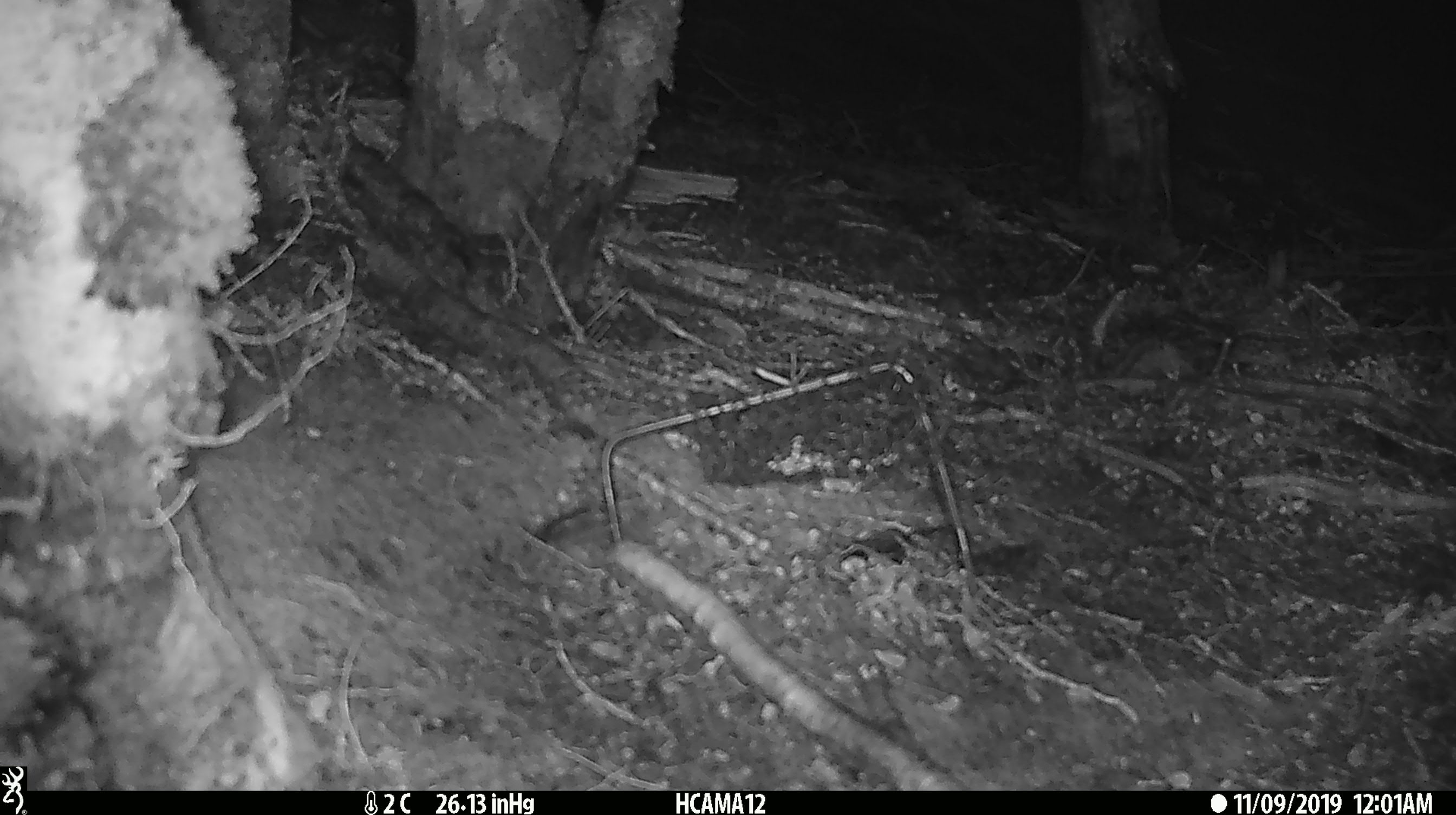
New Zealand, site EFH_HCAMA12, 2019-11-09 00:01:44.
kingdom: Animalia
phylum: Chordata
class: Mammalia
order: Rodentia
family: Muridae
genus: Mus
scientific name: Mus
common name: mouse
Mouse (Mus).